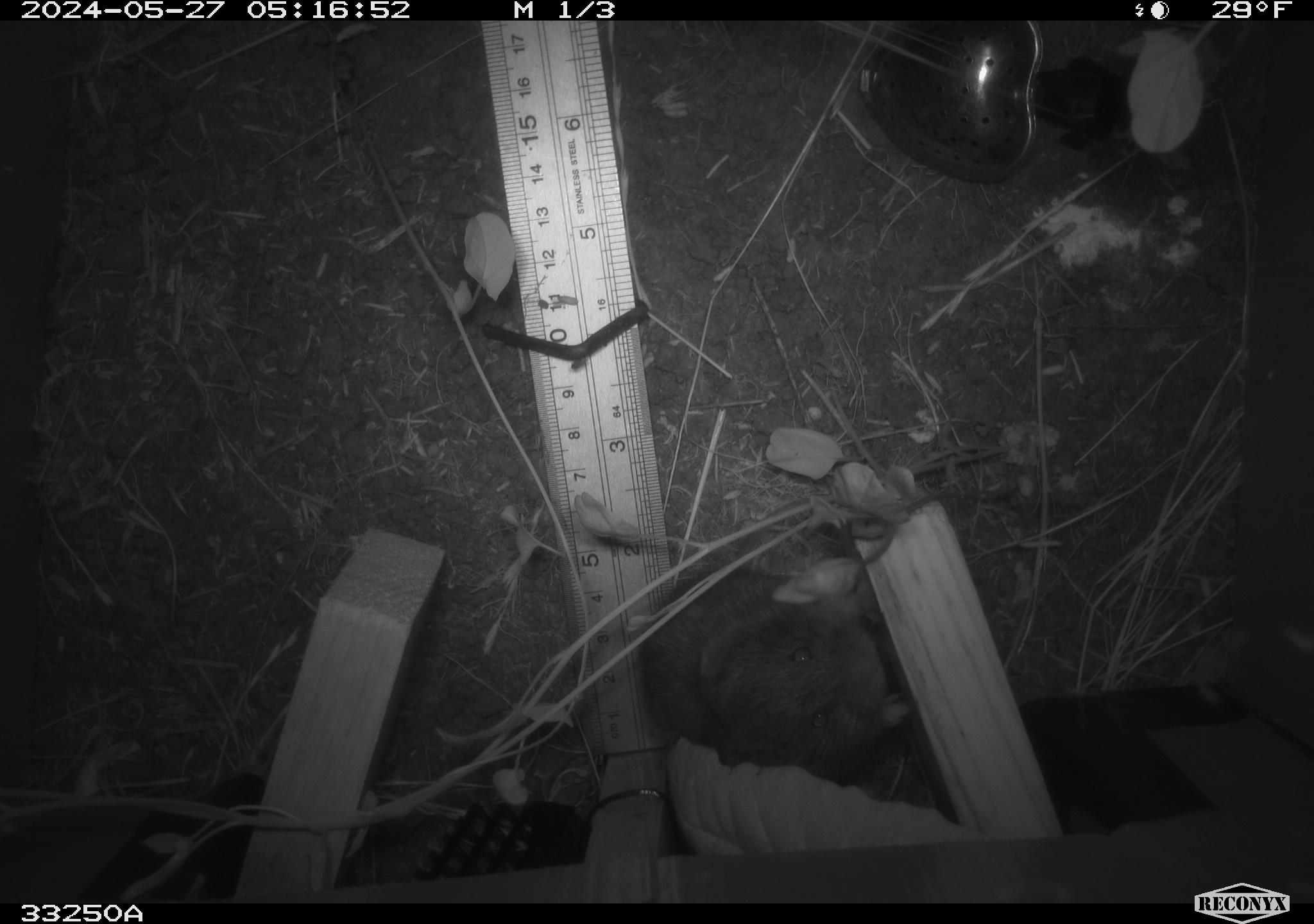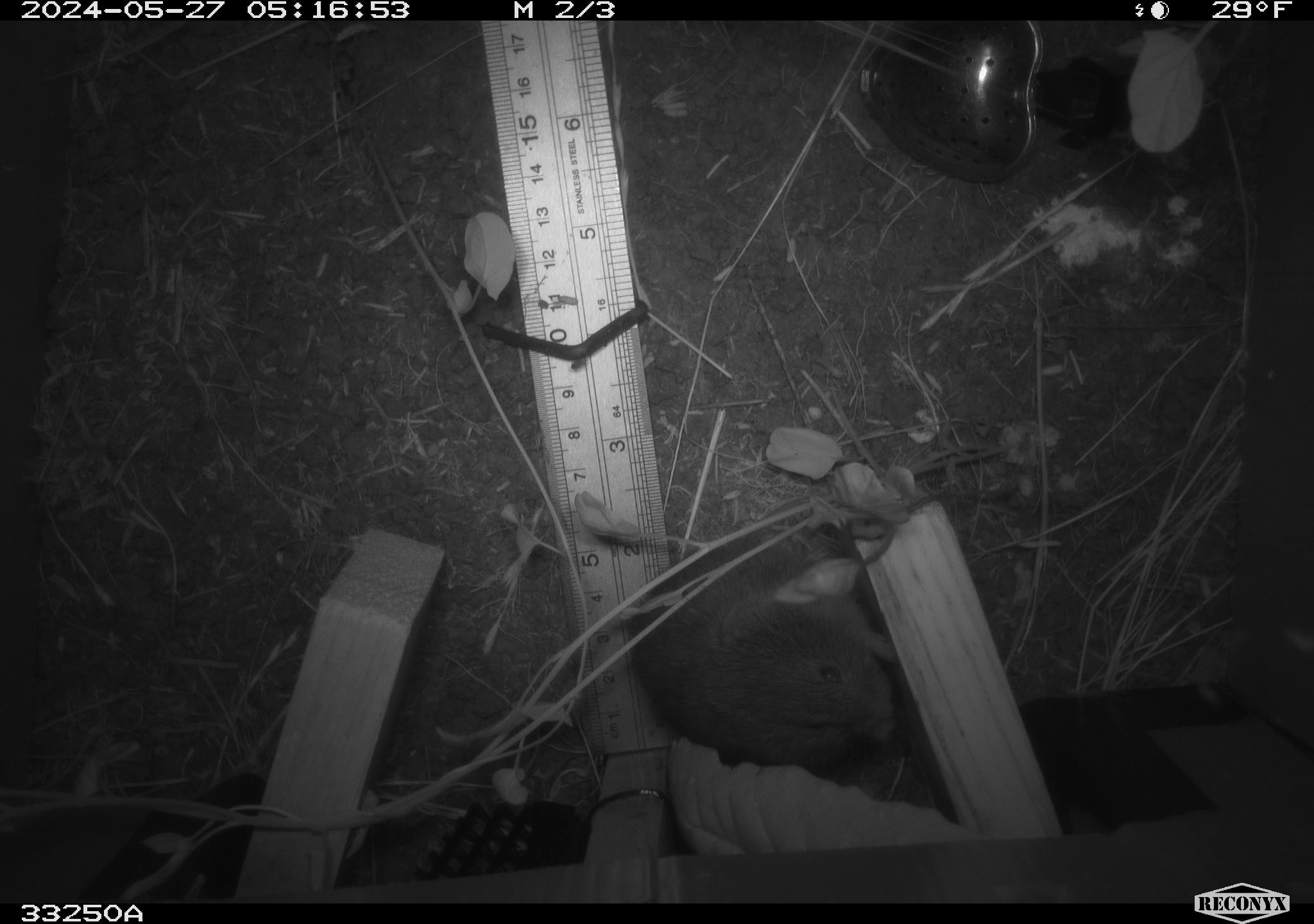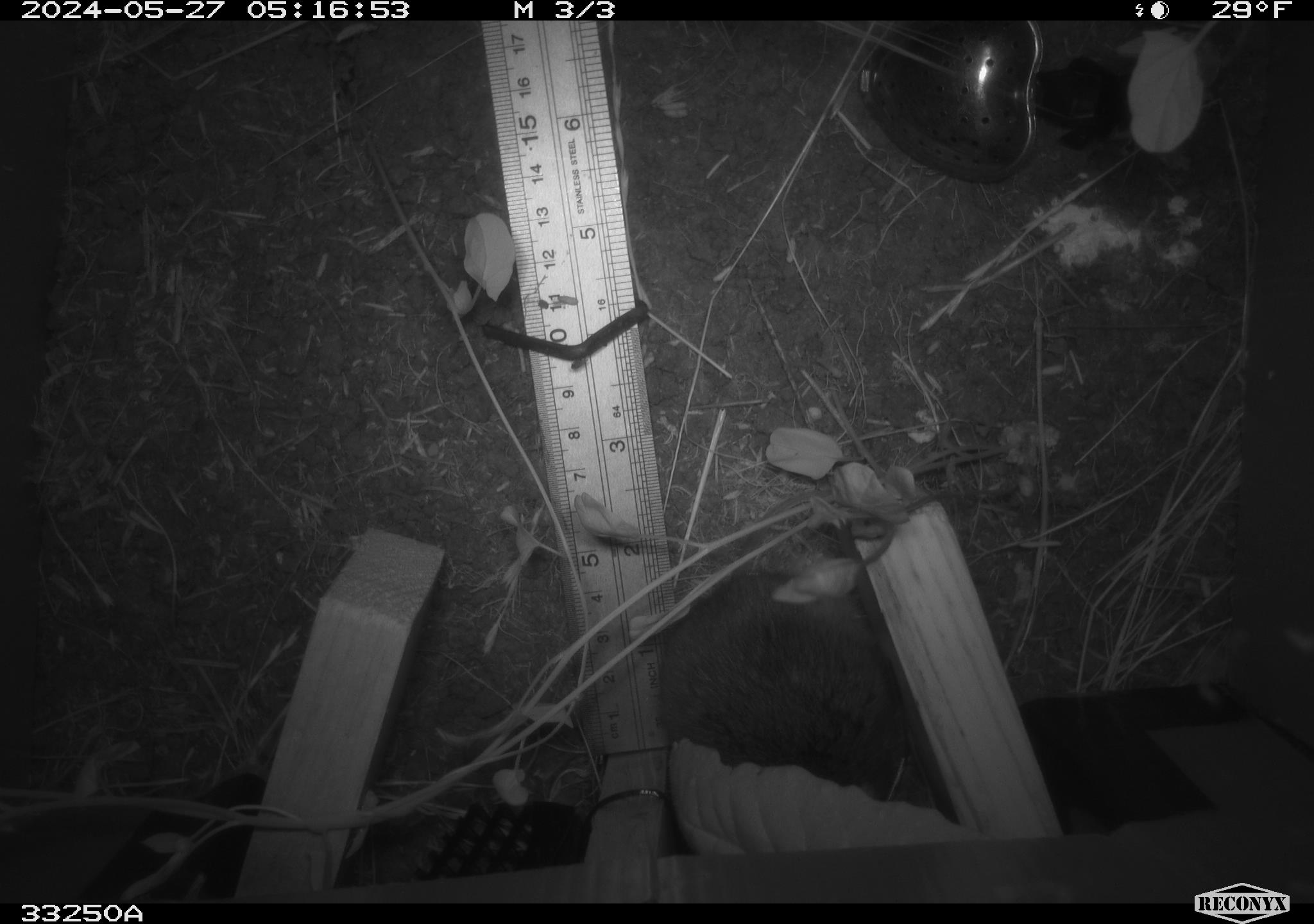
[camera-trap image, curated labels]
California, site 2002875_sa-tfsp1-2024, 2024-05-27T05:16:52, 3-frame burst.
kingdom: Animalia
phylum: Chordata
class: Mammalia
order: Rodentia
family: Cricetidae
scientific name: Arvicolinae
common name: voles, lemmings, and muskrats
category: arvicolinae subfamily